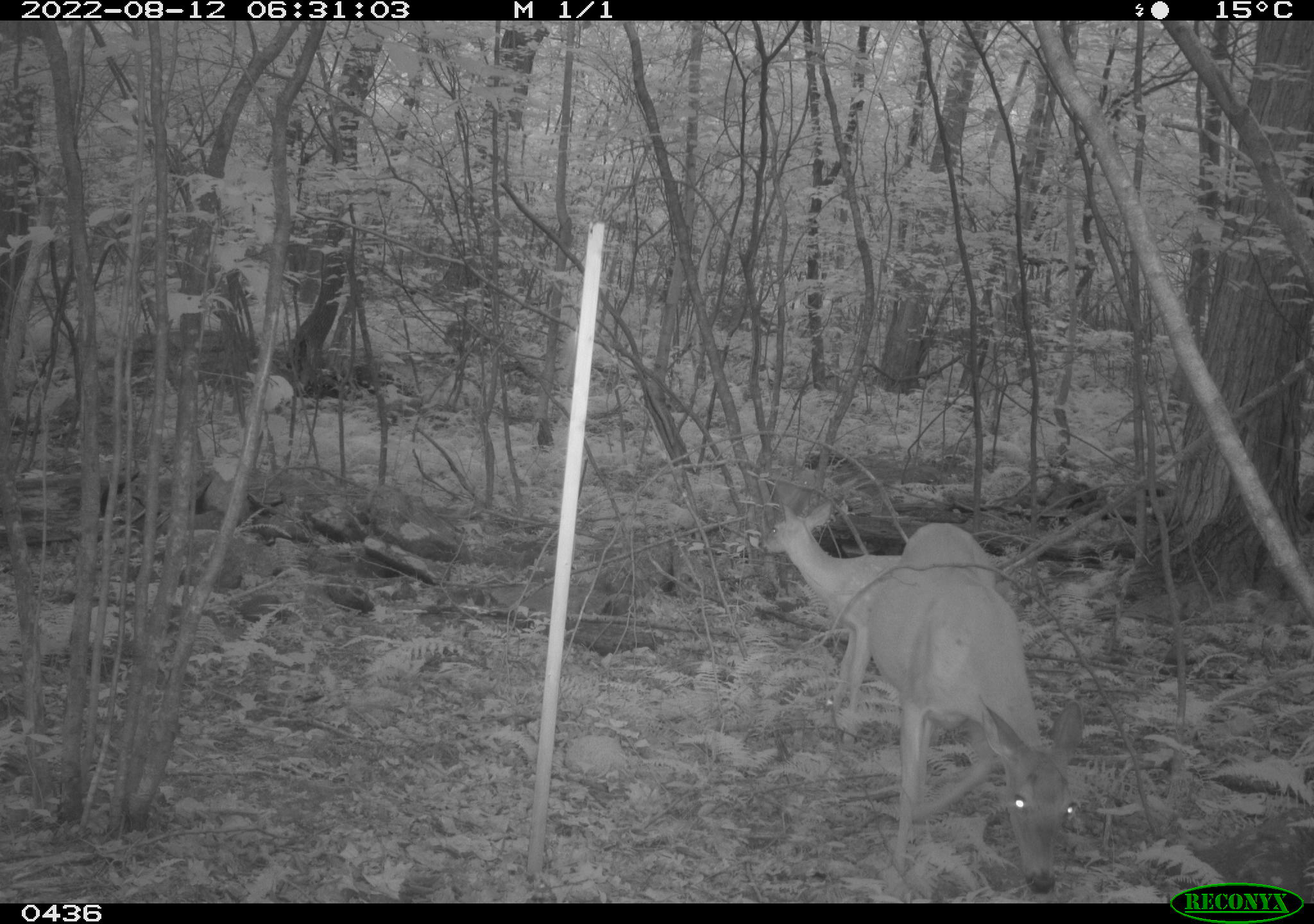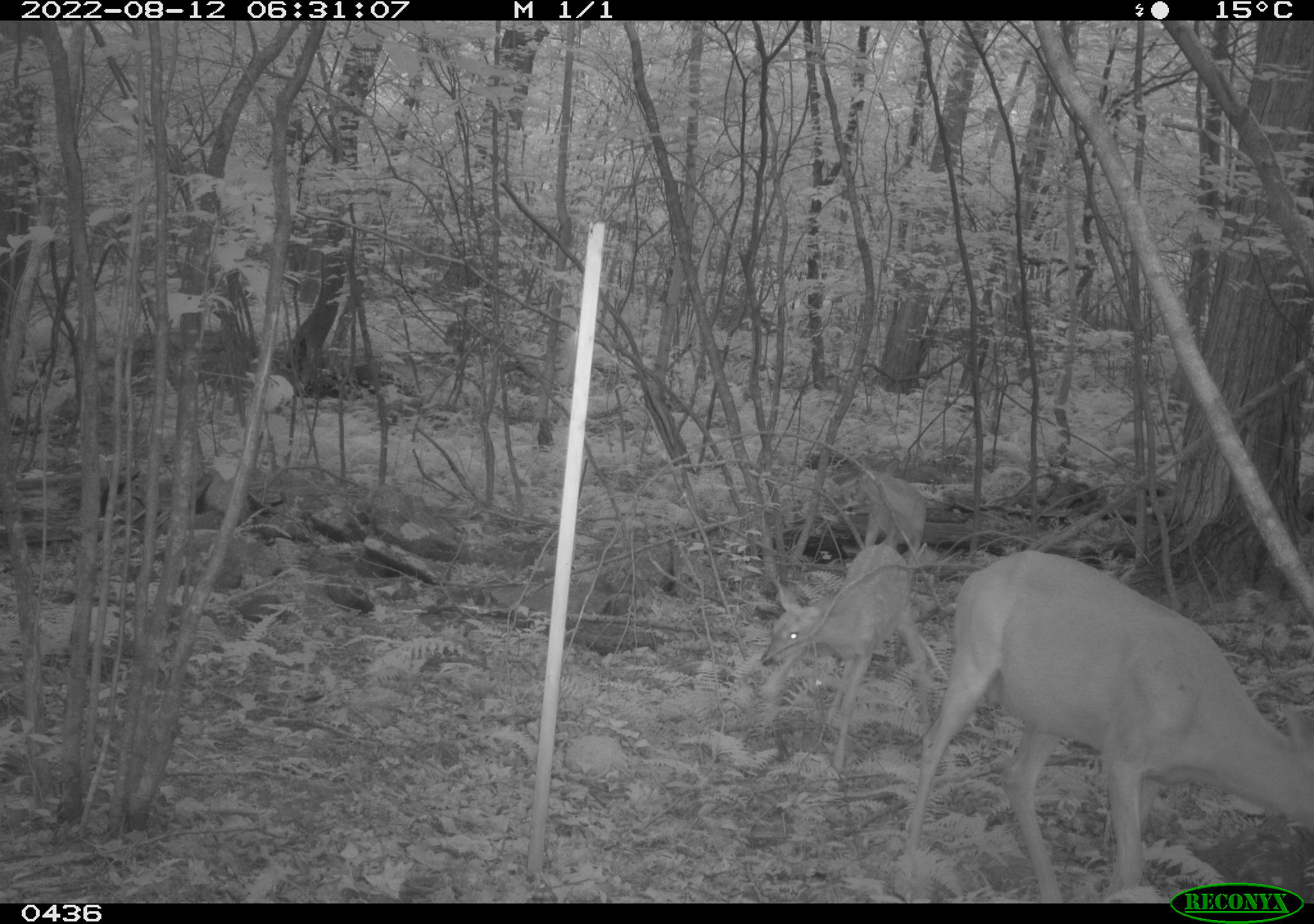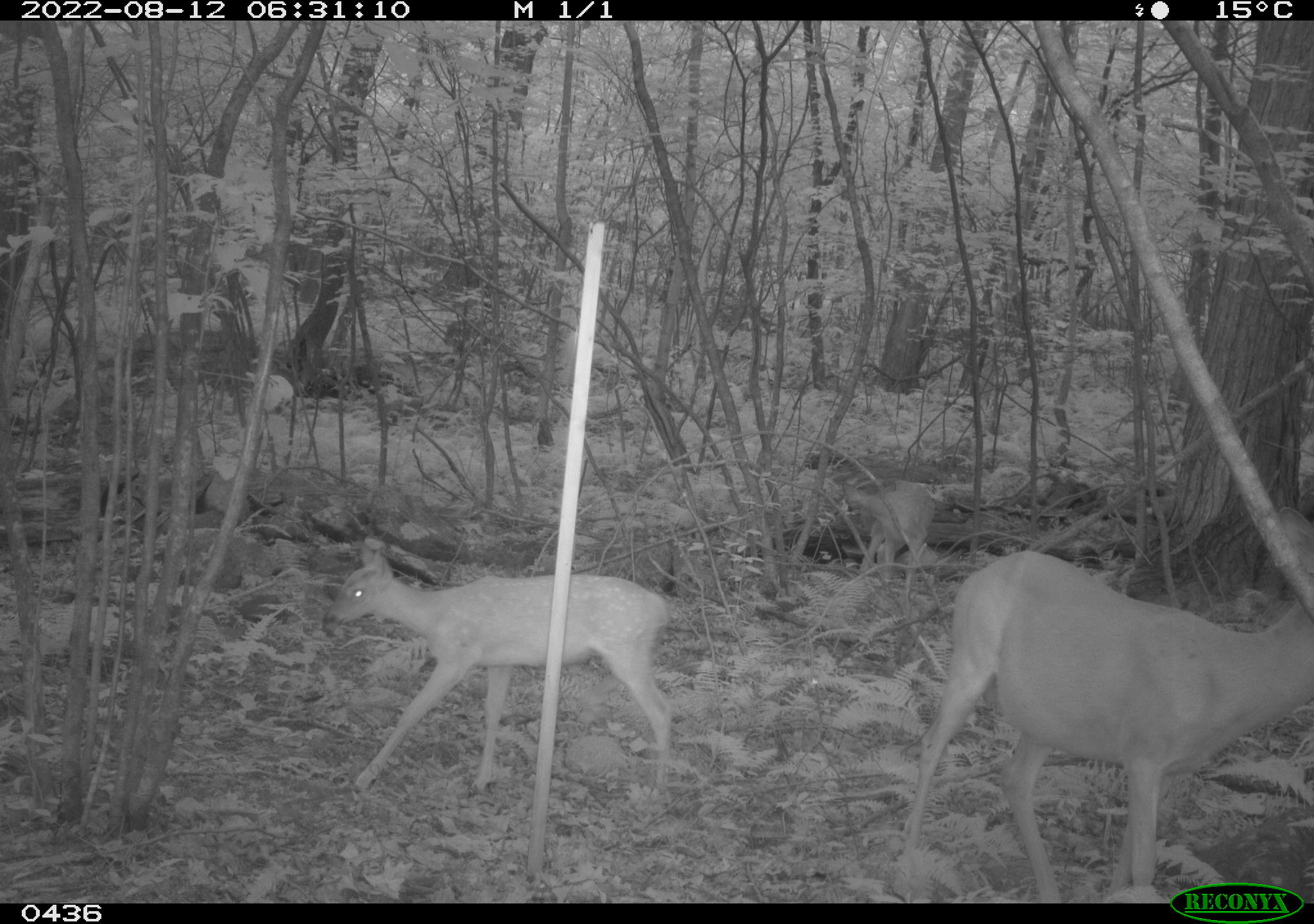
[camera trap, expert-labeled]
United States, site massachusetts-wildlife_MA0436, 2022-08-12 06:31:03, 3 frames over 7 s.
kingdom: Animalia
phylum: Chordata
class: Mammalia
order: Artiodactyla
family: Cervidae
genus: Odocoileus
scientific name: Odocoileus virginianus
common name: white-tailed deer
White-tailed deer (Odocoileus virginianus).